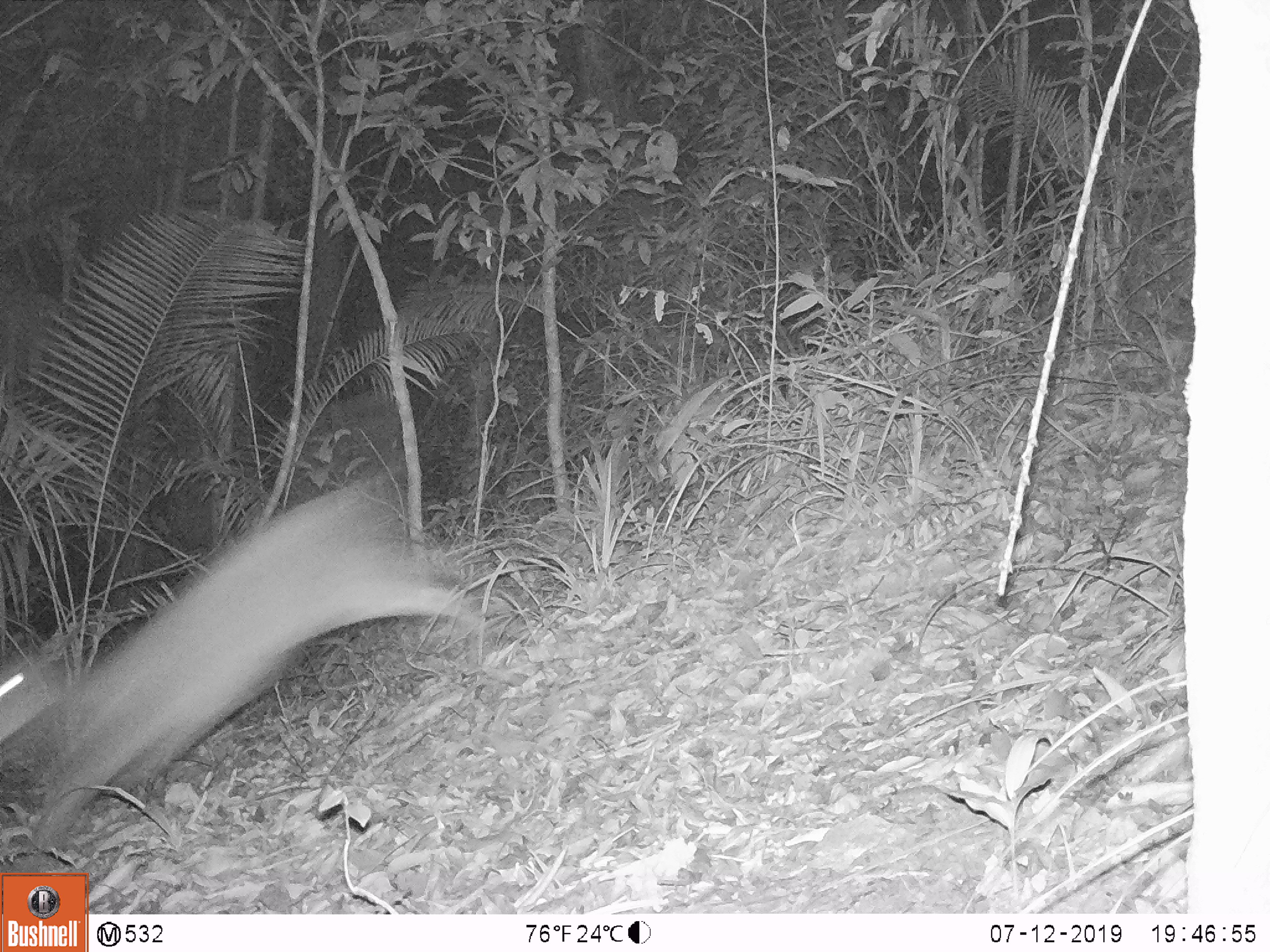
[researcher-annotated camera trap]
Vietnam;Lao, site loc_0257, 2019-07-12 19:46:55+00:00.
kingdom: Animalia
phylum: Chordata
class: Mammalia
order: Artiodactyla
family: Cervidae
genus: Muntiacus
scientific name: Muntiacus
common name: muntjacs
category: unidentified muntjac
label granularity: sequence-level